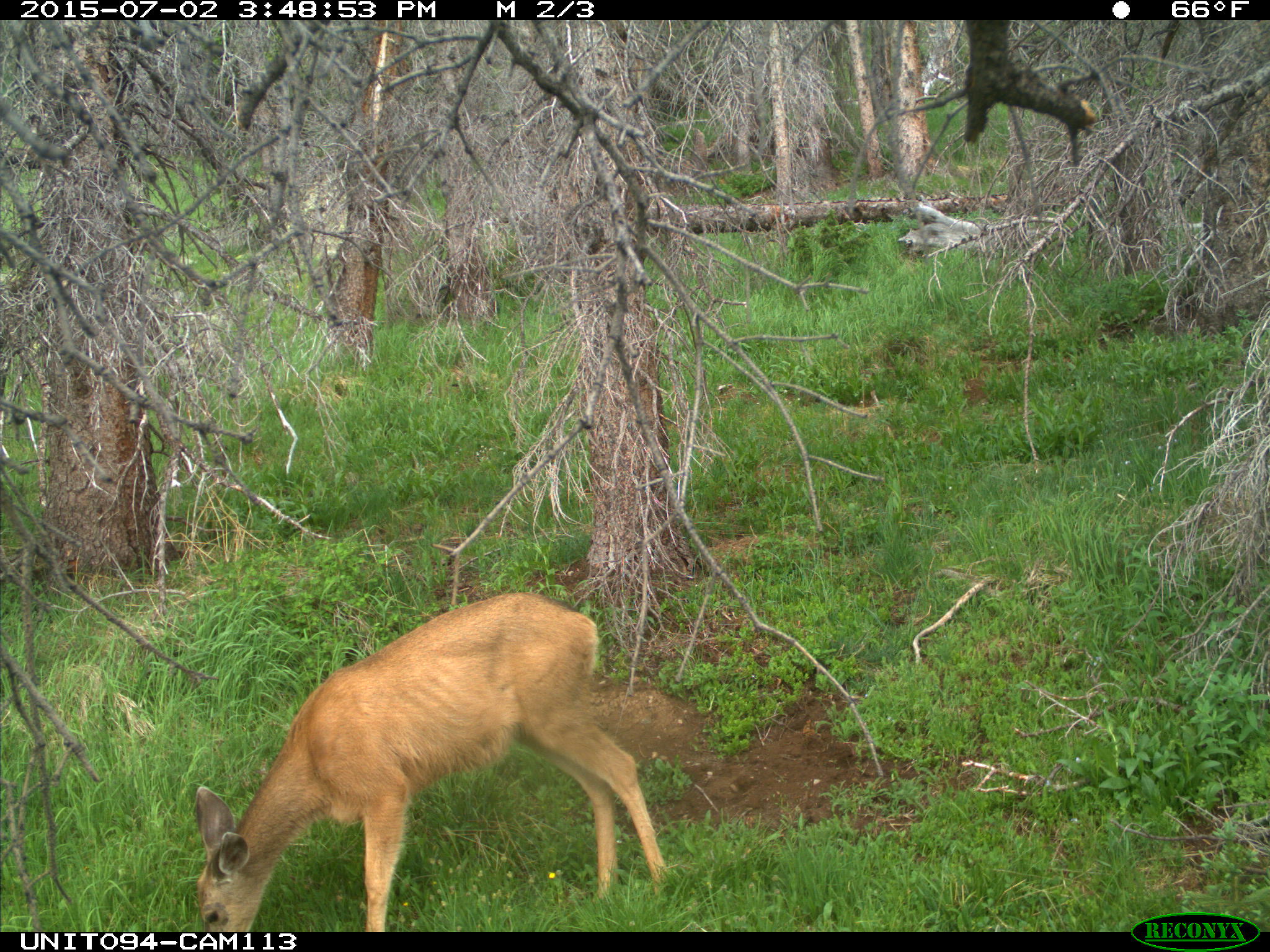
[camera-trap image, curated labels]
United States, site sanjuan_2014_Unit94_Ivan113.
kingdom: Animalia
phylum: Chordata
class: Mammalia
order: Artiodactyla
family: Cervidae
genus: Odocoileus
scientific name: Odocoileus hemionus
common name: mule deer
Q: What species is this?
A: Odocoileus hemionus (mule deer).